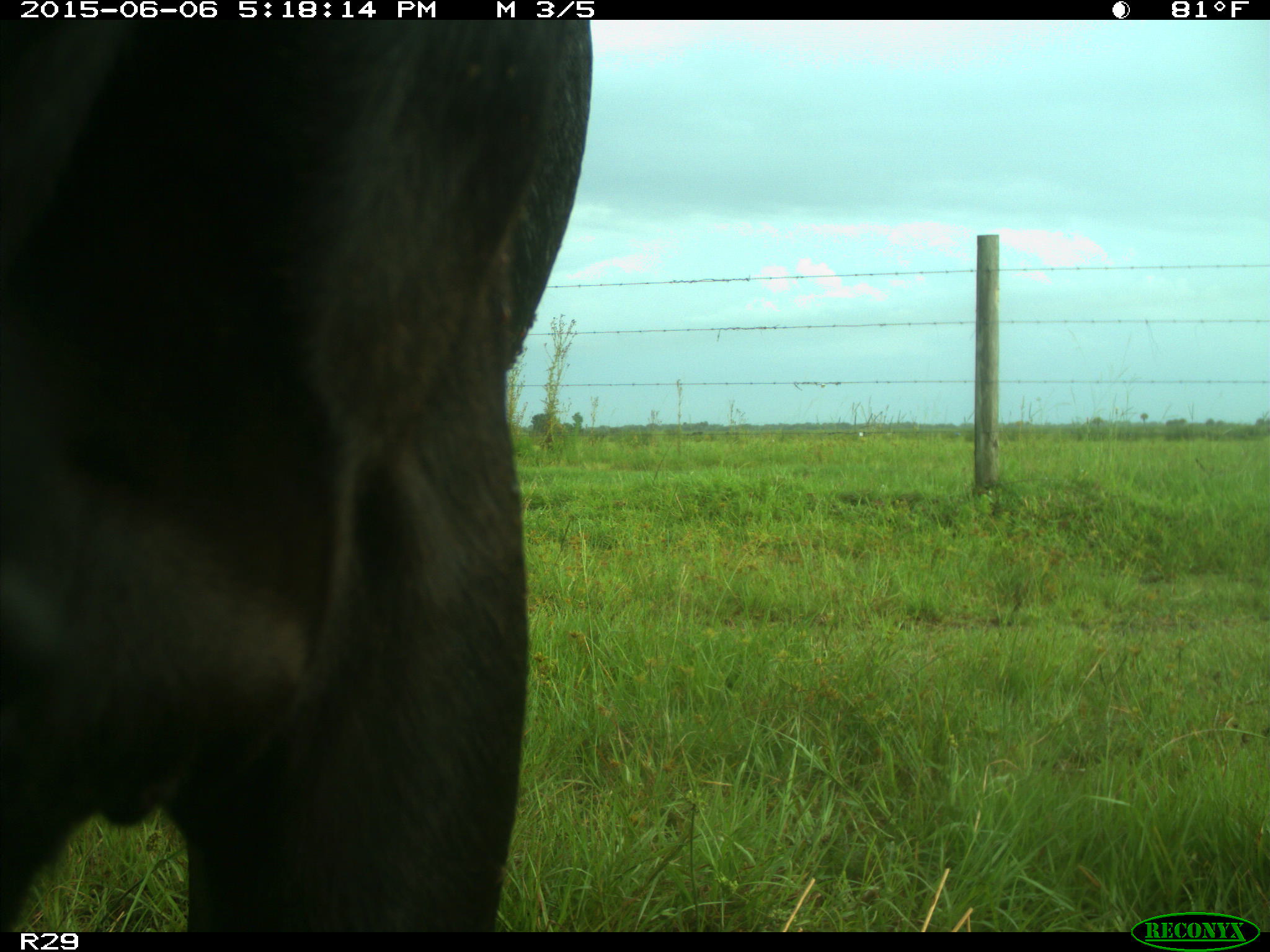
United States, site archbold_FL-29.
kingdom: Animalia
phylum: Chordata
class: Mammalia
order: Artiodactyla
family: Bovidae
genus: Bos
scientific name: Bos taurus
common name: domestic cow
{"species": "Bos taurus (domestic cow)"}